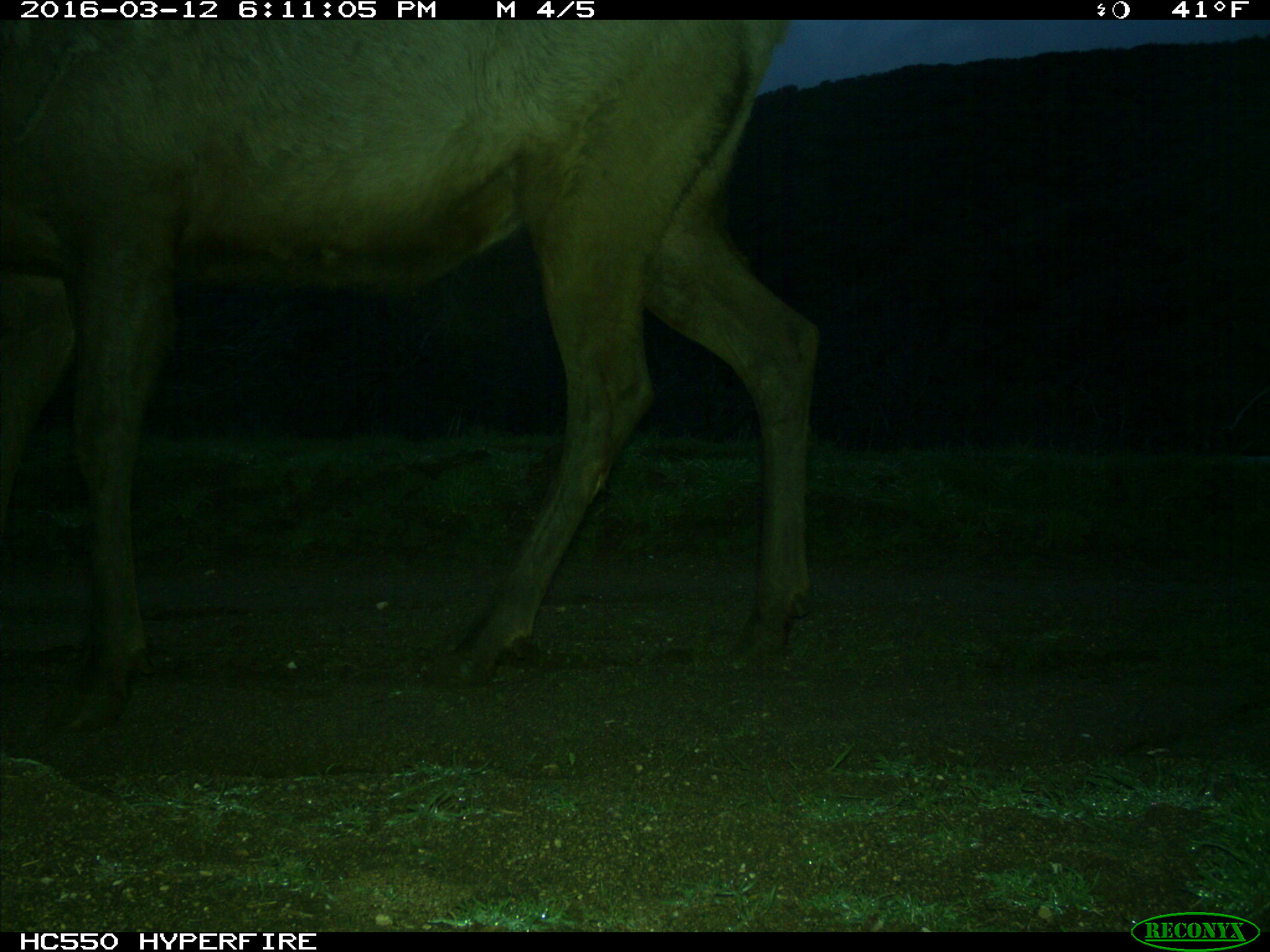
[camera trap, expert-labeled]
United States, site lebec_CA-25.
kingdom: Animalia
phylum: Chordata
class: Mammalia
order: Artiodactyla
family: Cervidae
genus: Cervus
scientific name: Cervus canadensis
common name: elk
Cervus canadensis (elk).